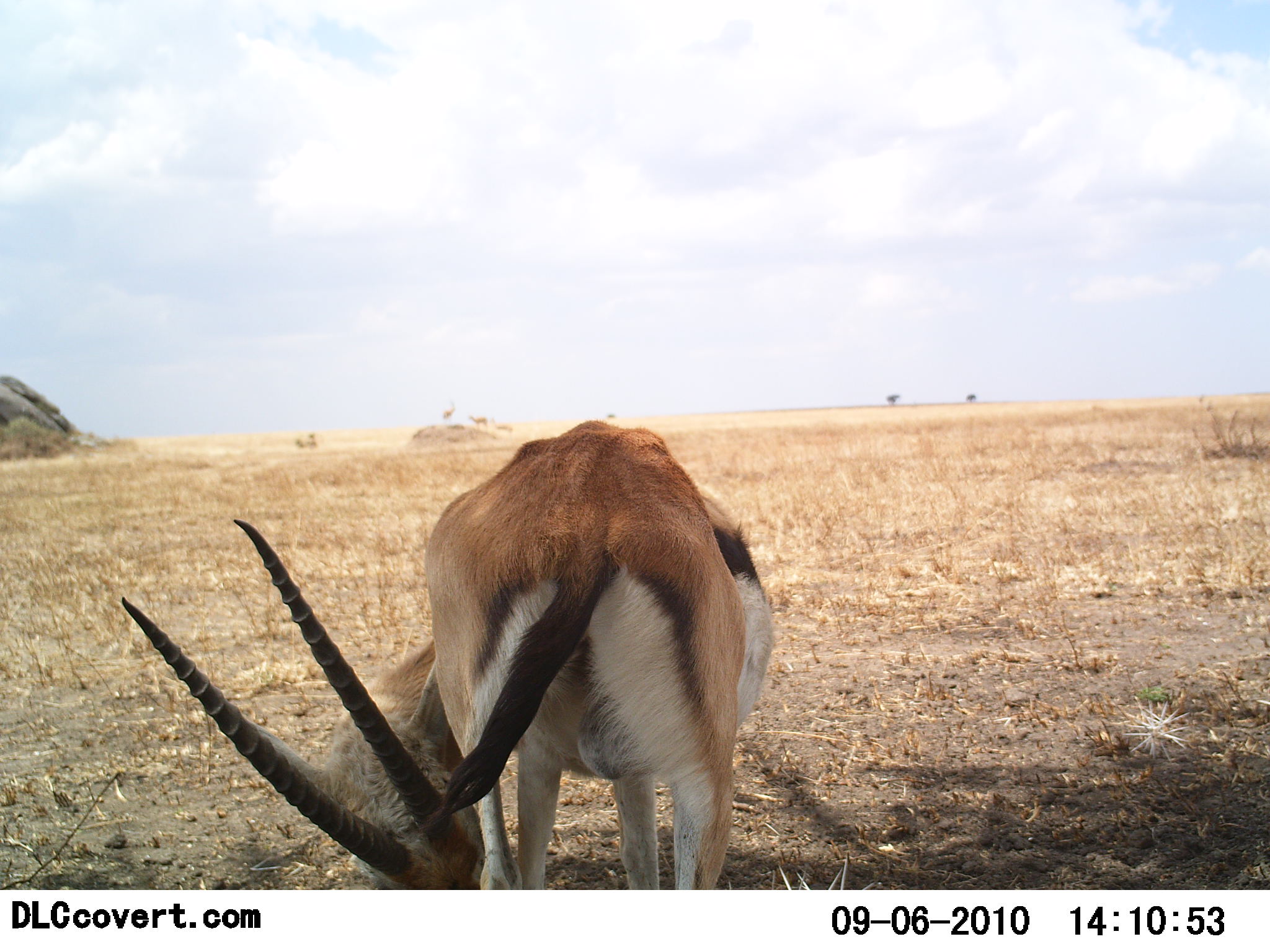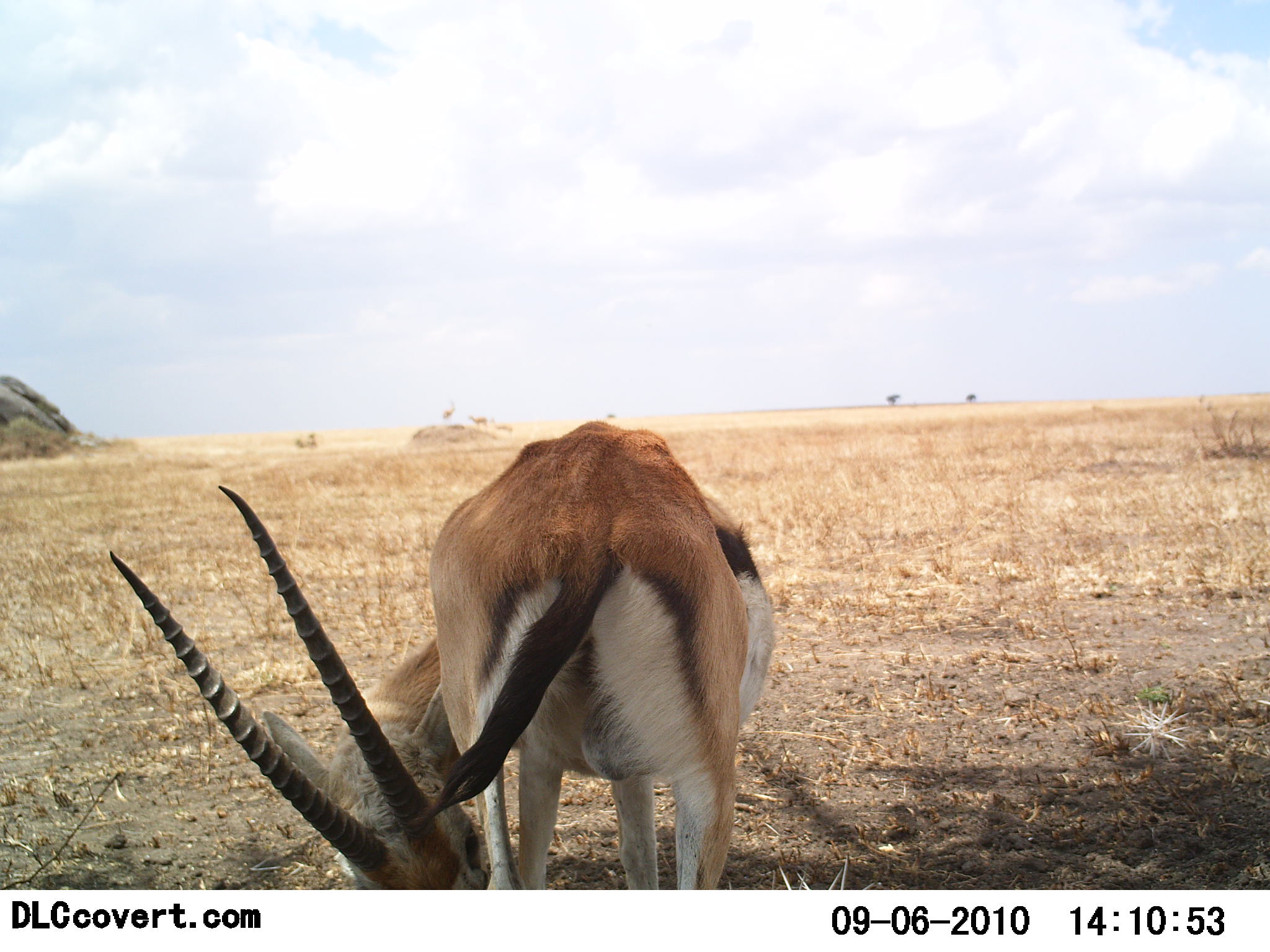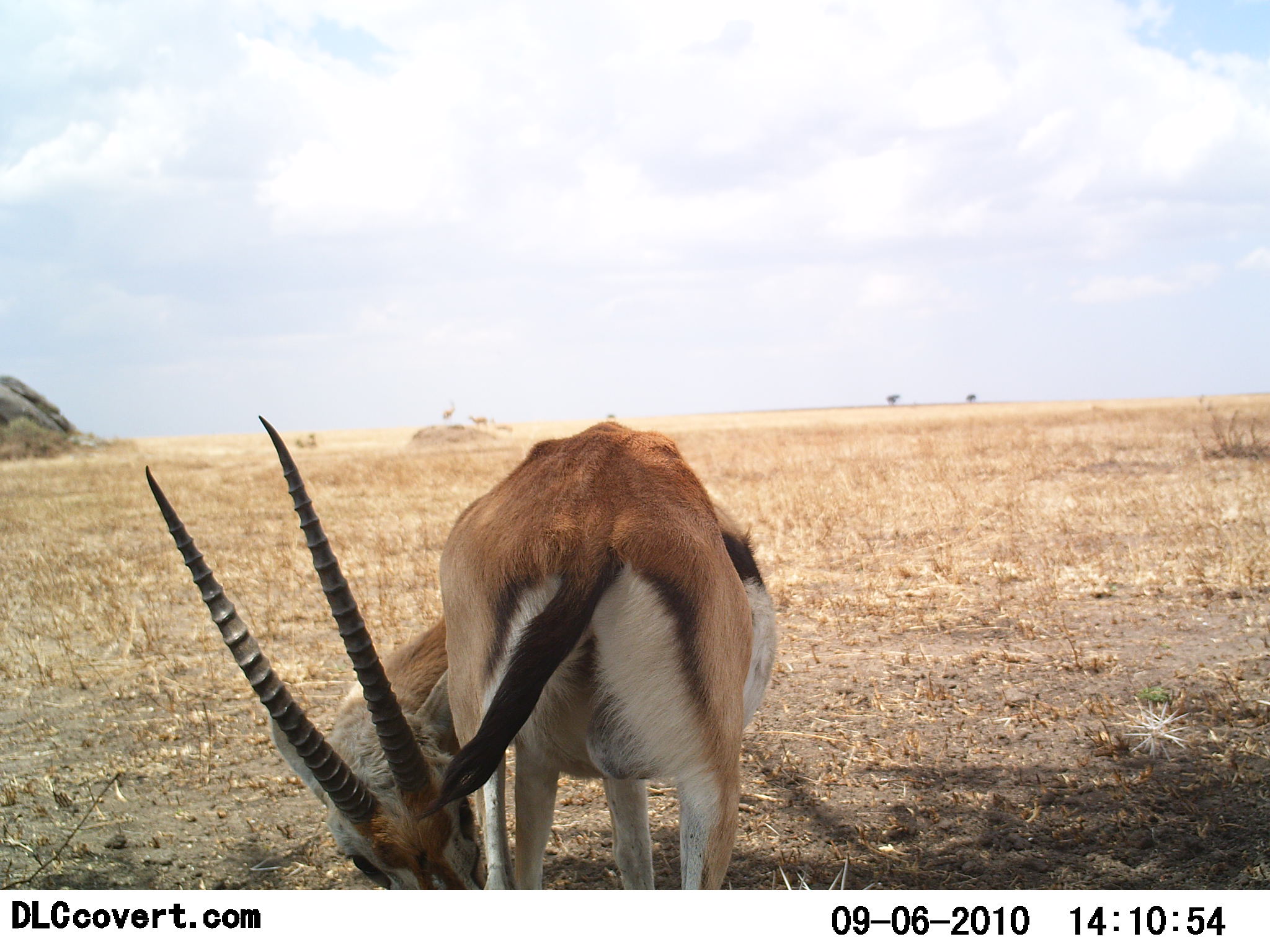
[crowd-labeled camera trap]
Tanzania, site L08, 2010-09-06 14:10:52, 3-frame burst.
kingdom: Animalia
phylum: Chordata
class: Mammalia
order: Artiodactyla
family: Bovidae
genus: Eudorcas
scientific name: Eudorcas thomsonii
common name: thomson's gazelle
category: gazellethomsons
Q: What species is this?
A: Gazellethomsons (thomson's gazelle) (Eudorcas thomsonii).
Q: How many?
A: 1.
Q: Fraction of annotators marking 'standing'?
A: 83%.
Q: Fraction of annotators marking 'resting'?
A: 0%.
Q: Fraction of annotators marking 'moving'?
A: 0%.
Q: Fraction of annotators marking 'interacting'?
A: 0%.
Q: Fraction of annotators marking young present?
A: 0%.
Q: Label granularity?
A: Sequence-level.